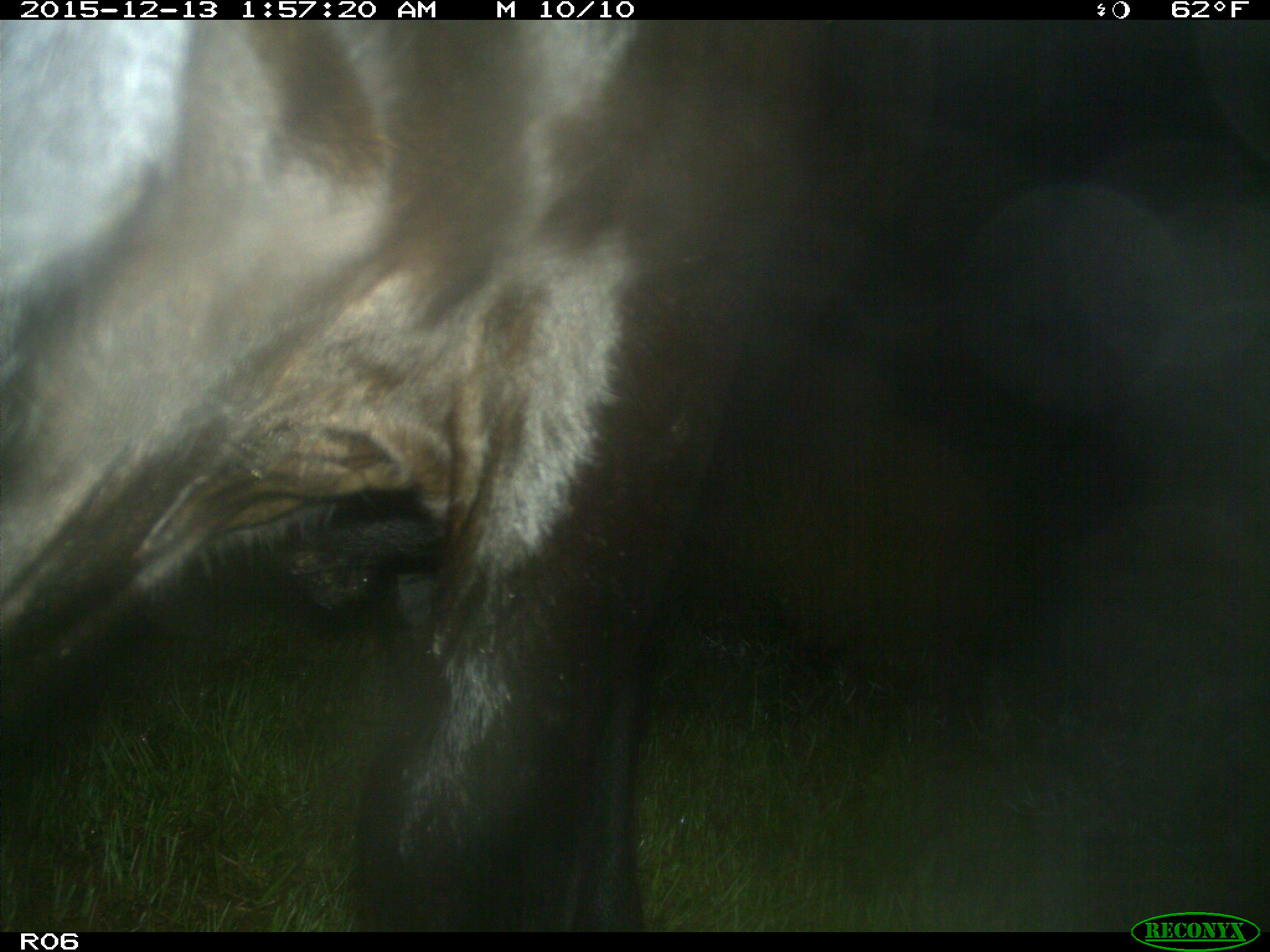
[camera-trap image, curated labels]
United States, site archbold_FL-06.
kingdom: Animalia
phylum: Chordata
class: Mammalia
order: Artiodactyla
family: Bovidae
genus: Bos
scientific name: Bos taurus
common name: domestic cow